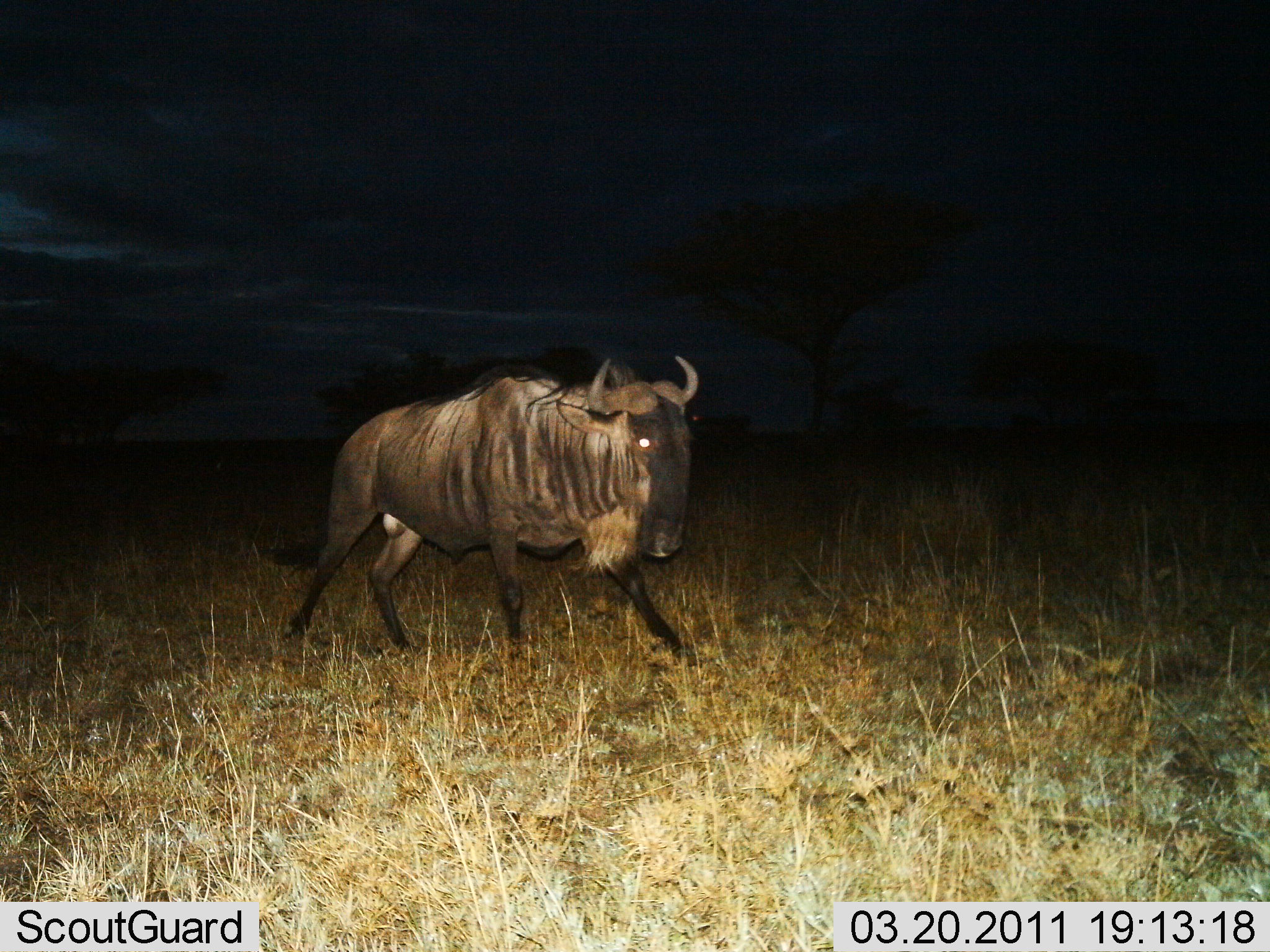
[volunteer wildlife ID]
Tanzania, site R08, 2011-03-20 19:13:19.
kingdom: Animalia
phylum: Chordata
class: Mammalia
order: Artiodactyla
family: Bovidae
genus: Connochaetes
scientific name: Connochaetes taurinus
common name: blue wildebeest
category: wildebeest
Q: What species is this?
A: Wildebeest (blue wildebeest) (Connochaetes taurinus).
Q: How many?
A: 1.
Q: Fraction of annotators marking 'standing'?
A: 10%.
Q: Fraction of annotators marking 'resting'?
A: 0%.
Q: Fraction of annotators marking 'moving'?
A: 90%.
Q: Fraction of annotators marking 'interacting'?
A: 0%.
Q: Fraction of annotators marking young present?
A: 0%.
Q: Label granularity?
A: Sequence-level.